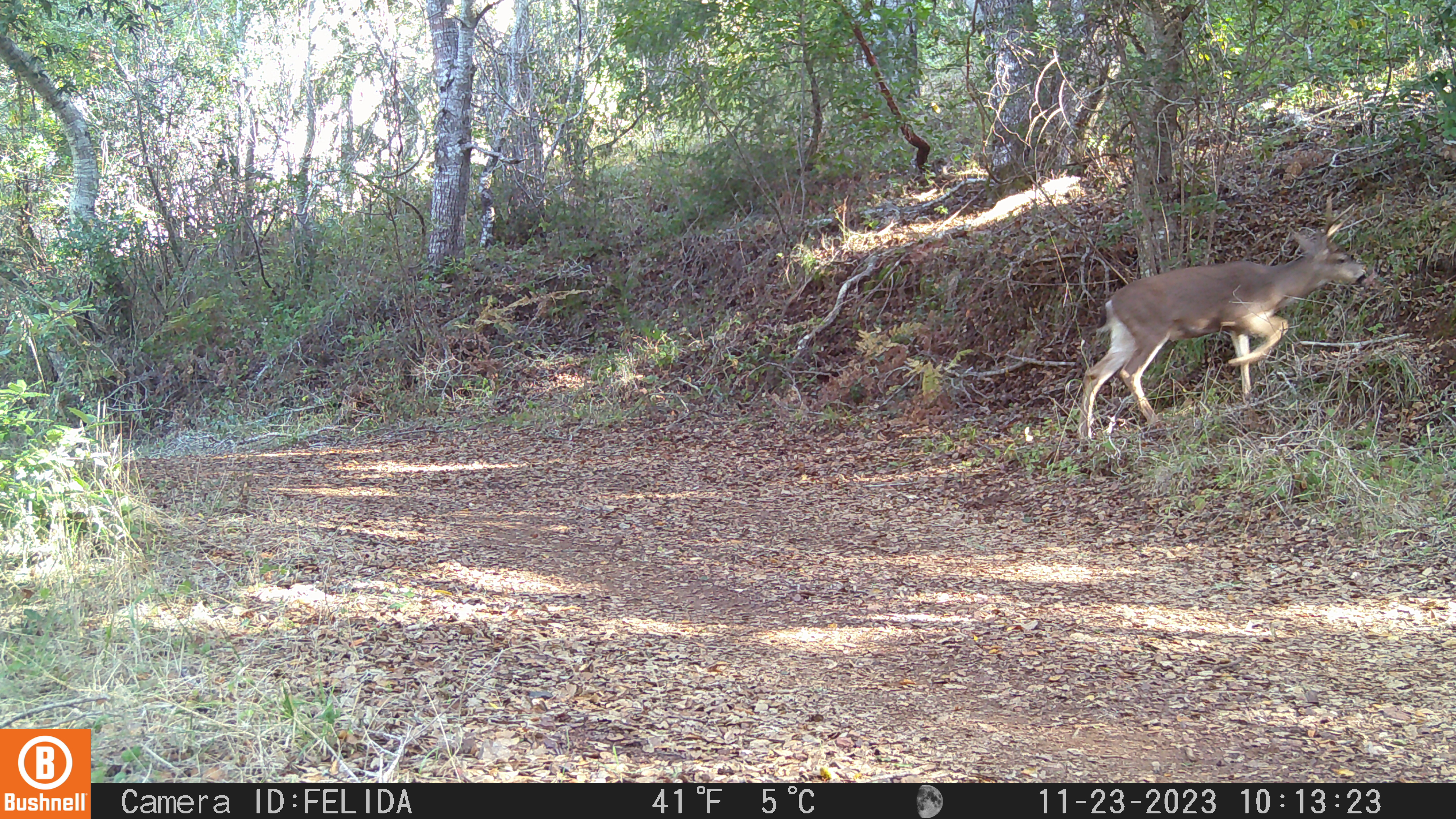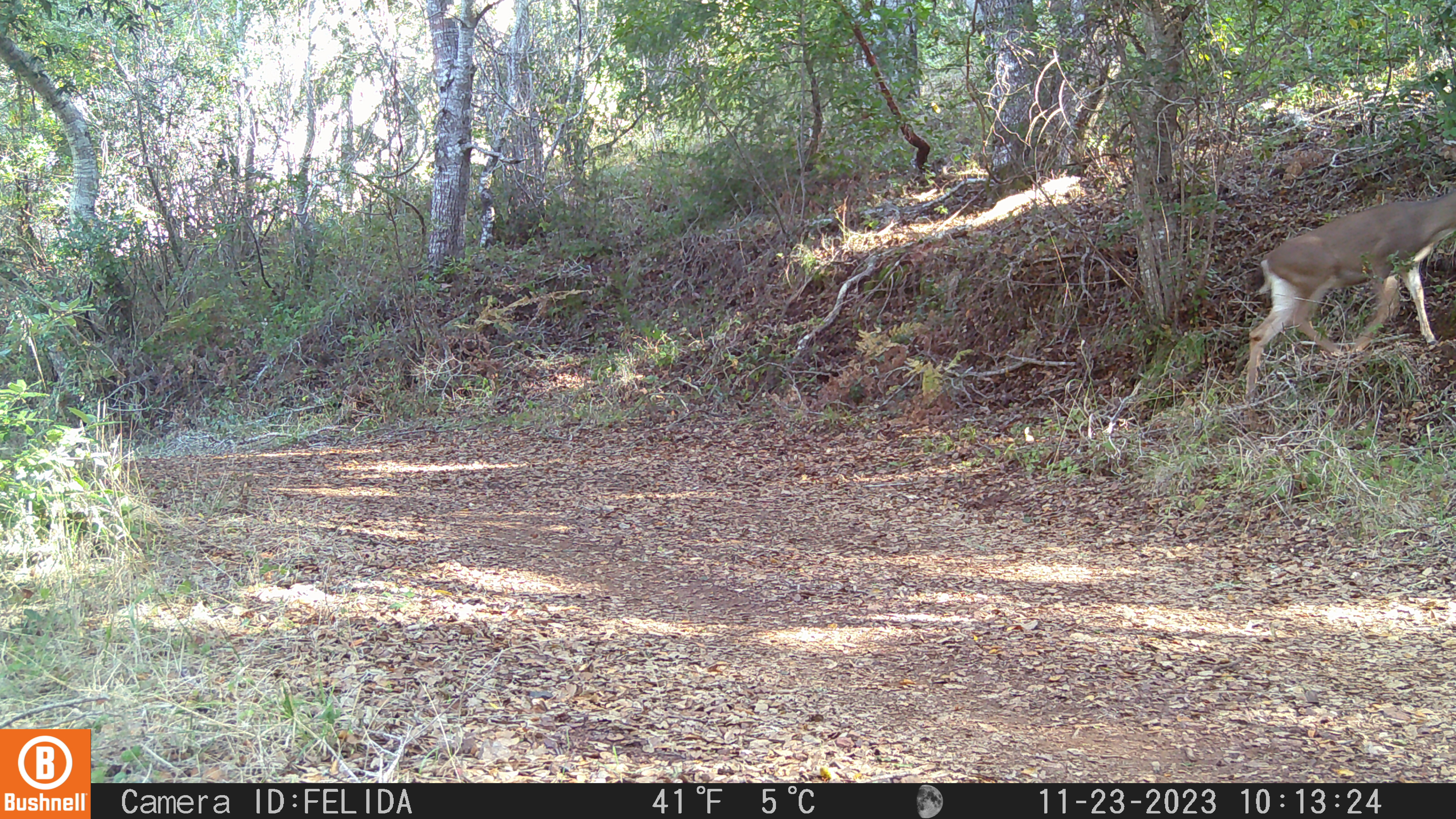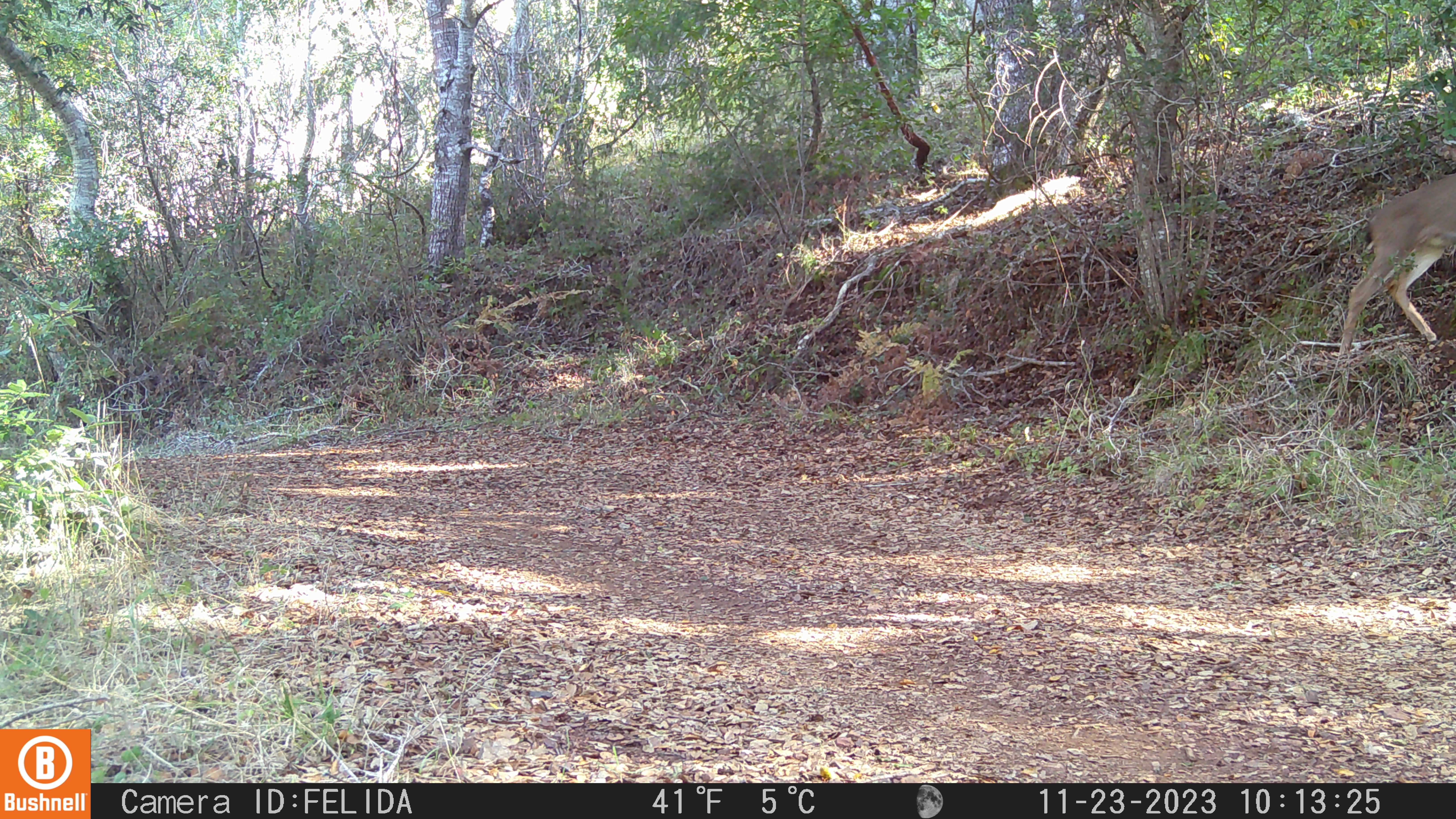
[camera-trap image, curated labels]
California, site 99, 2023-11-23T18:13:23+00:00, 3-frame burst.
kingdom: Animalia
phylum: Chordata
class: Mammalia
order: Artiodactyla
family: Cervidae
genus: Odocoileus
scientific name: Odocoileus hemionus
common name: mule deer